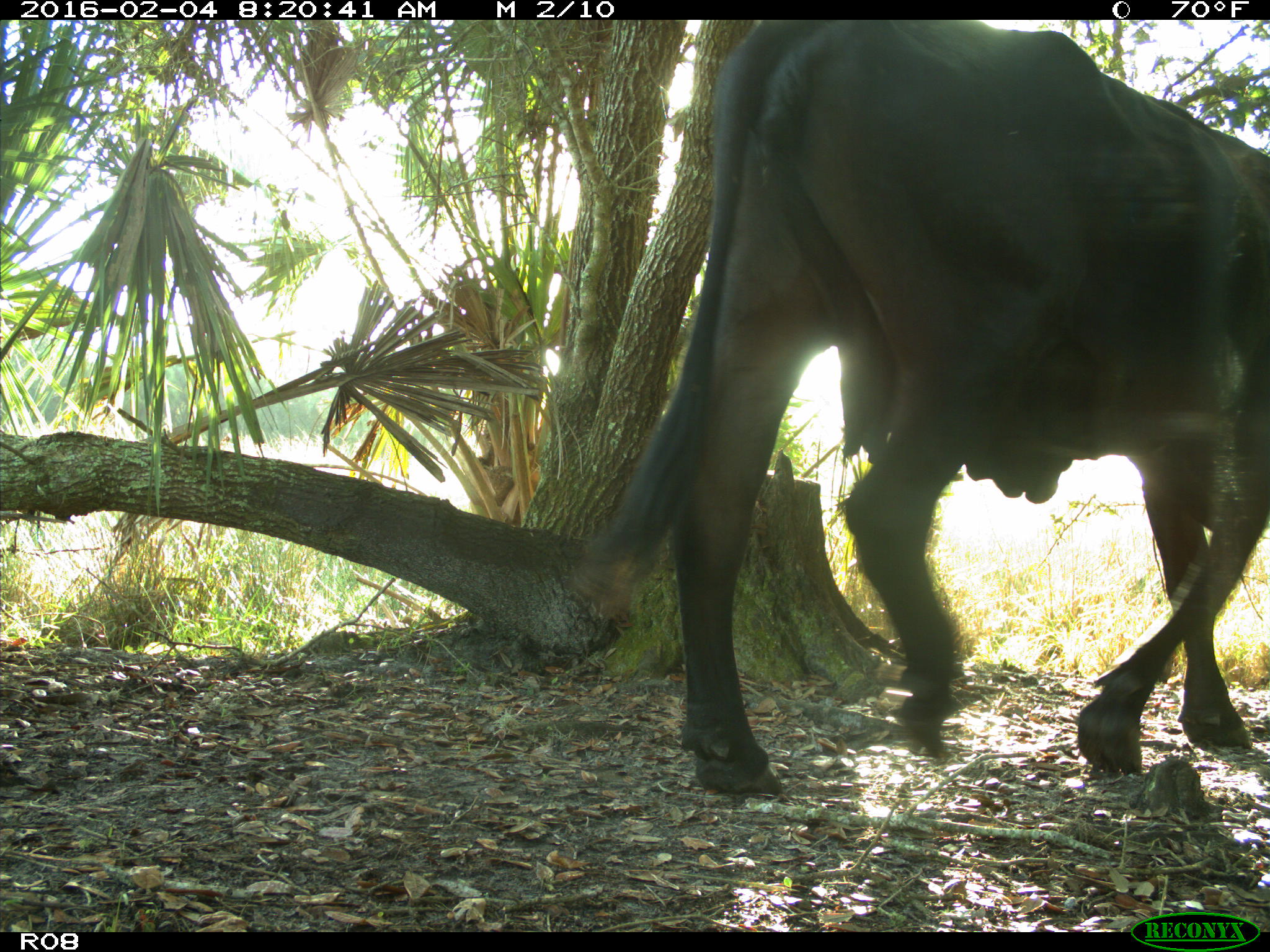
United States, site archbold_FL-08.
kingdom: Animalia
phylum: Chordata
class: Mammalia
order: Artiodactyla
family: Bovidae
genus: Bos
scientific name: Bos taurus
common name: domestic cow